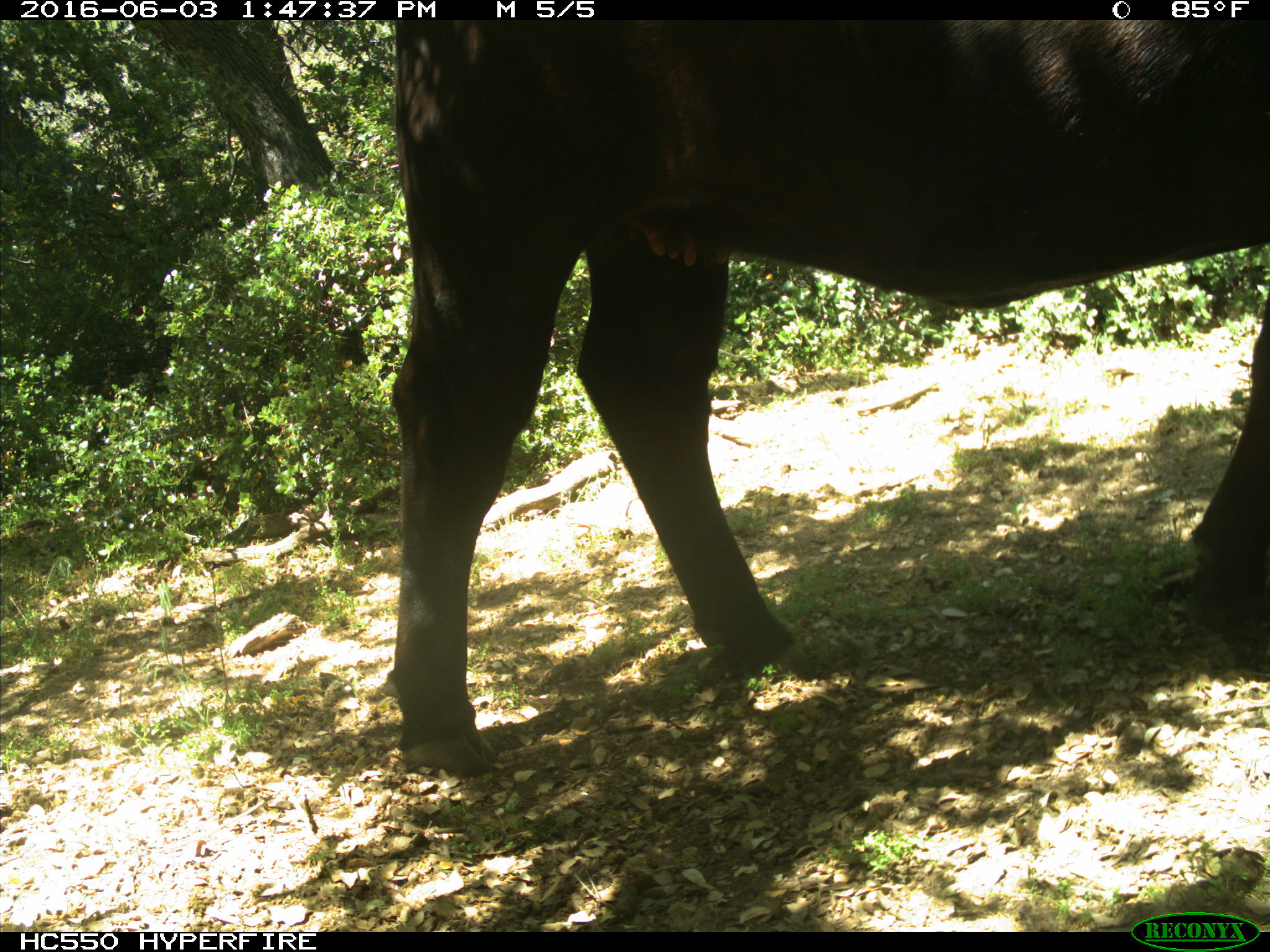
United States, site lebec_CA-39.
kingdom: Animalia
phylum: Chordata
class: Mammalia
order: Artiodactyla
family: Bovidae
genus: Bos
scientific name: Bos taurus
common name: domestic cow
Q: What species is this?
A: Bos taurus (domestic cow).